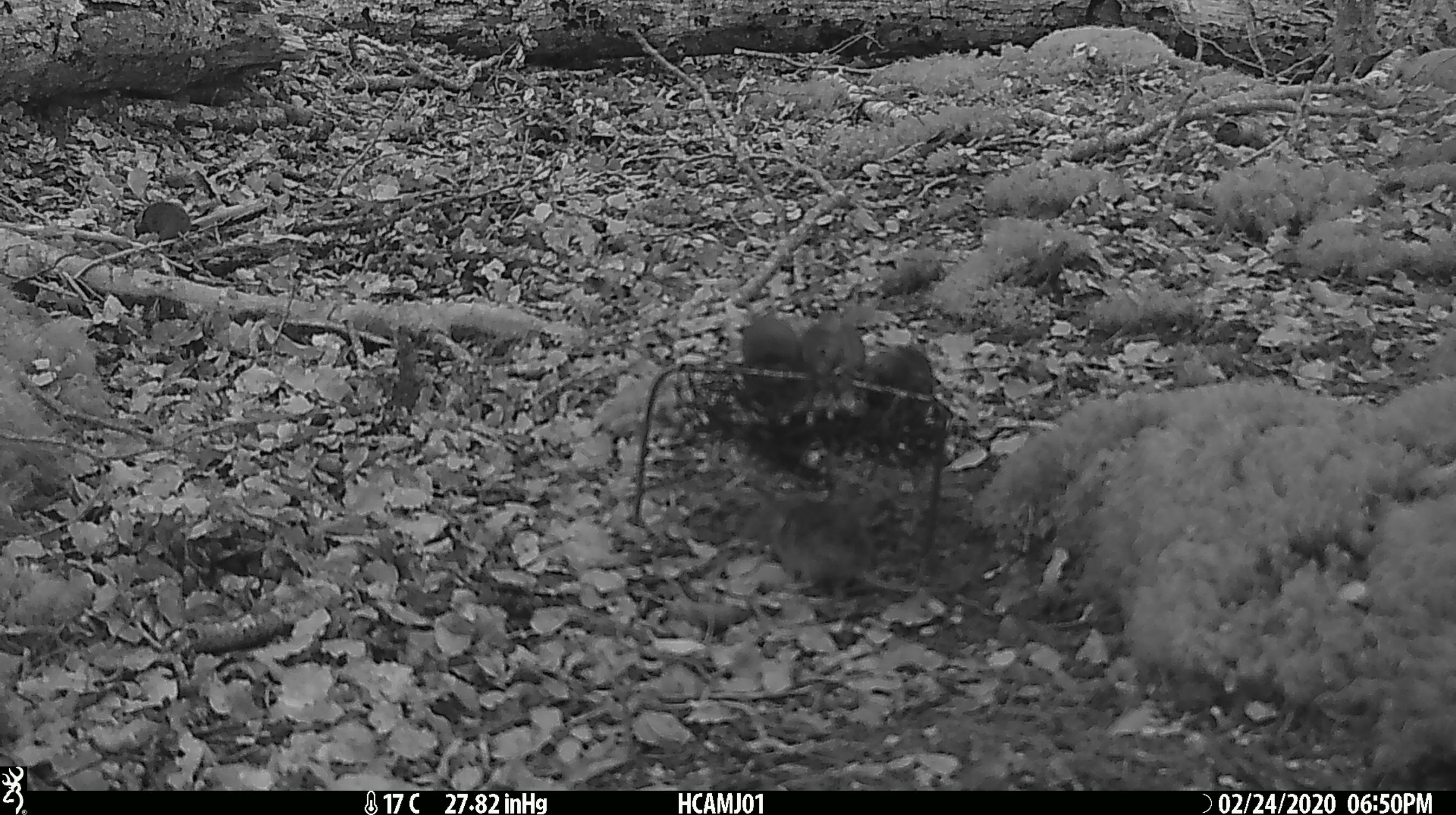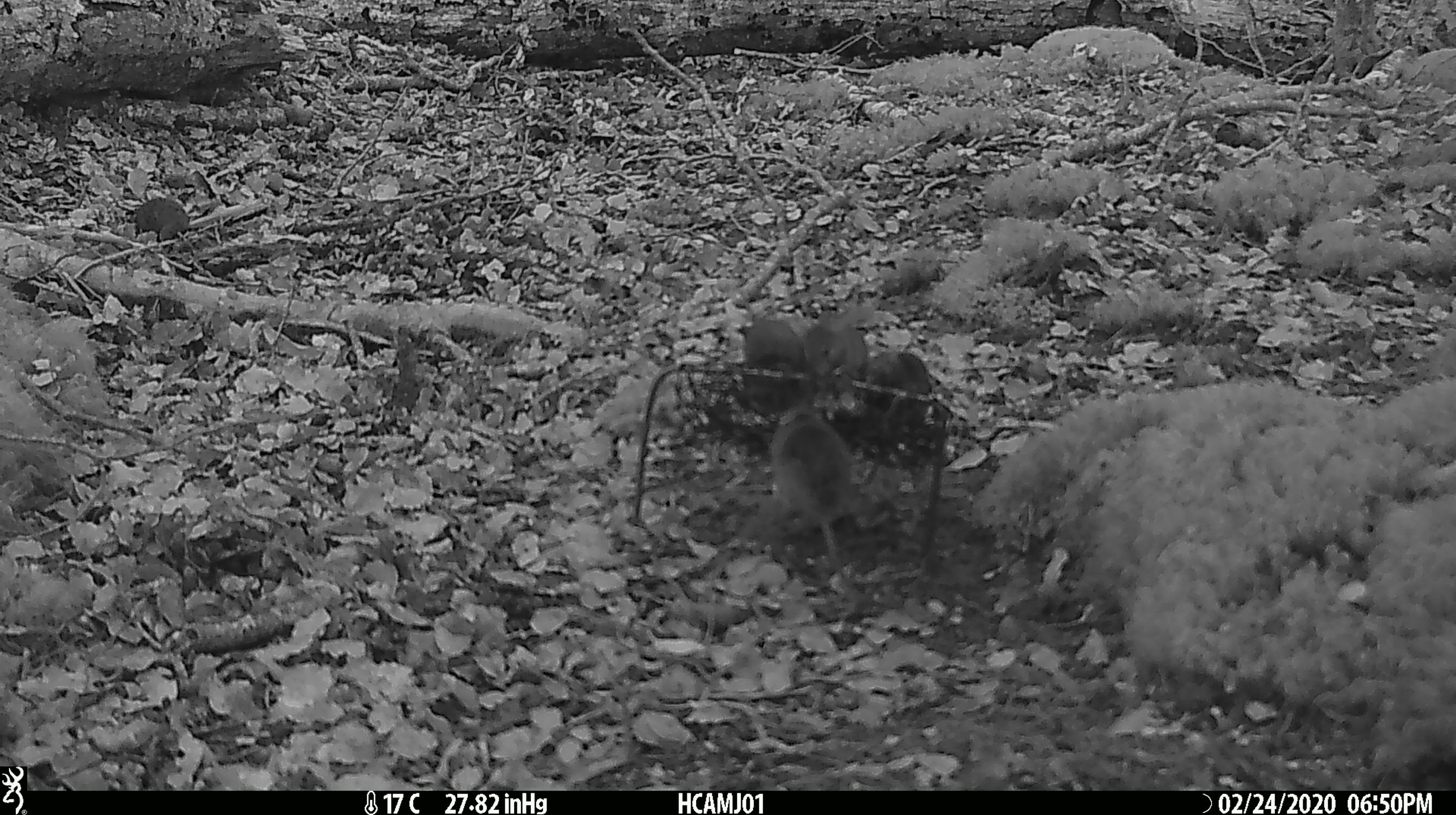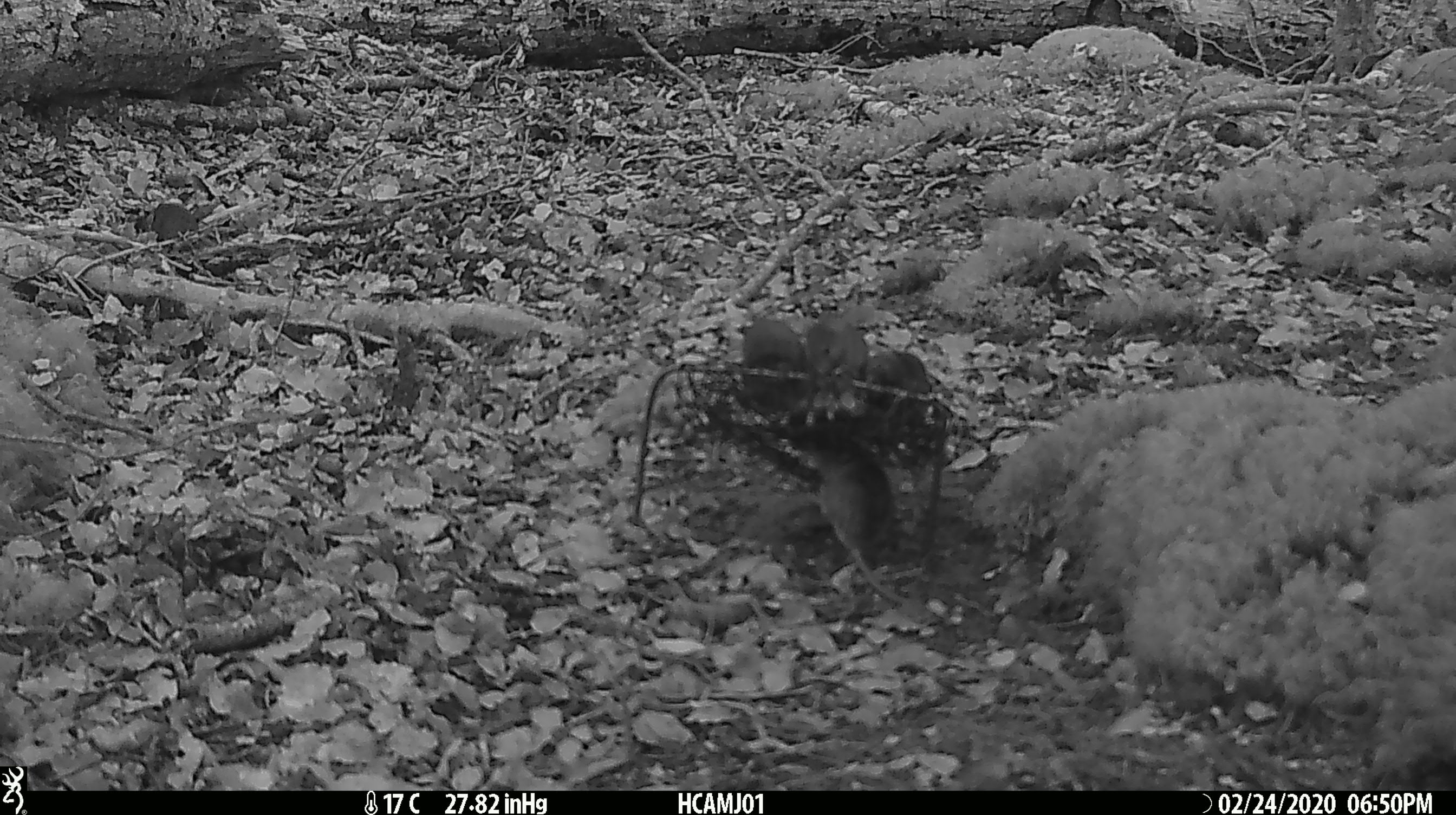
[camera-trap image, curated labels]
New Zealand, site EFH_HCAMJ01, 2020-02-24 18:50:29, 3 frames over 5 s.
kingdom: Animalia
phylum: Chordata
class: Mammalia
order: Rodentia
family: Muridae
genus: Mus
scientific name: Mus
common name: mouse